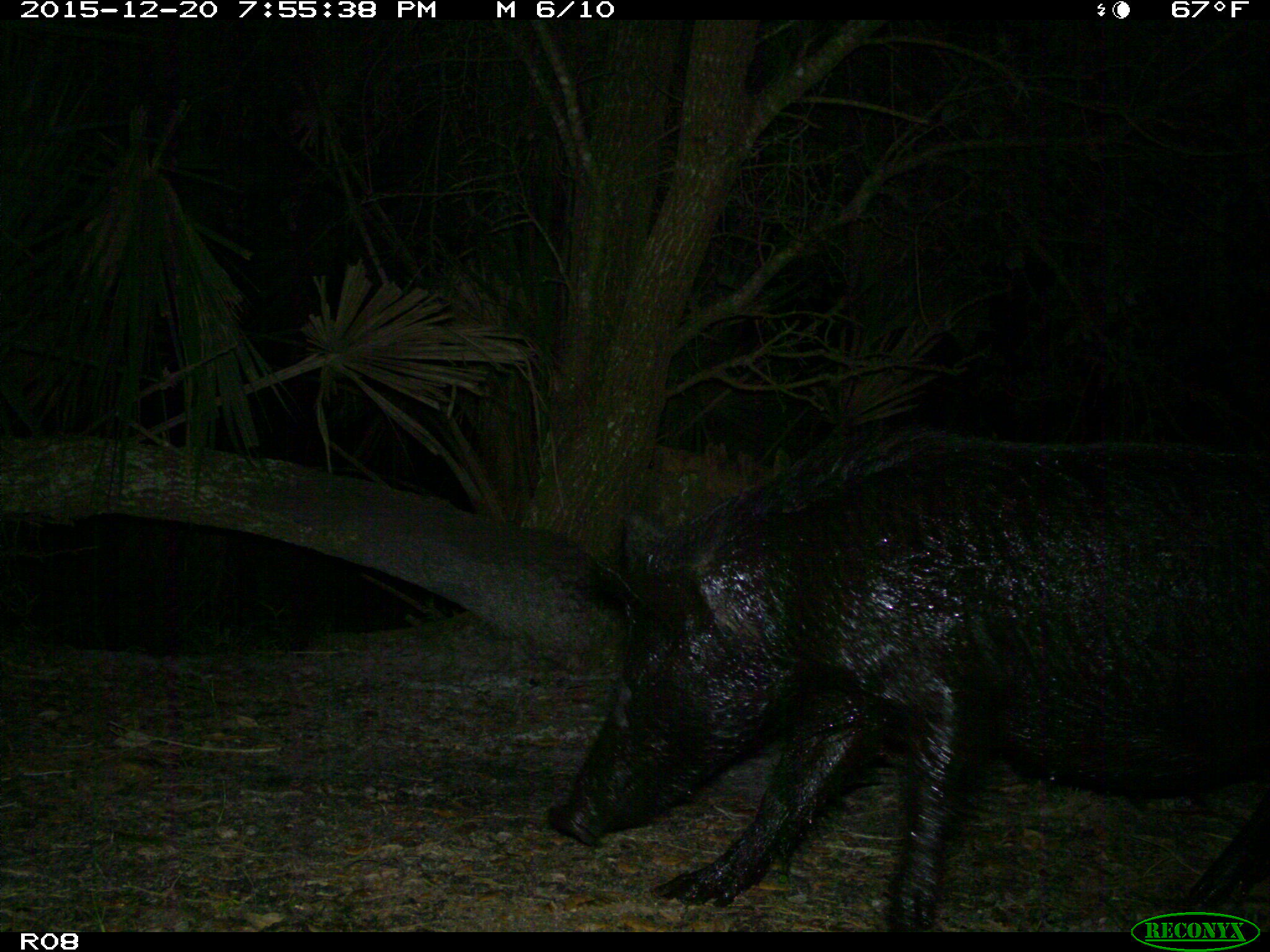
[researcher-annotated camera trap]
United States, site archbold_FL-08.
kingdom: Animalia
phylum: Chordata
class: Mammalia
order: Artiodactyla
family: Suidae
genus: Sus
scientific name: Sus scrofa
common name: wild boar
Sus scrofa (wild boar).